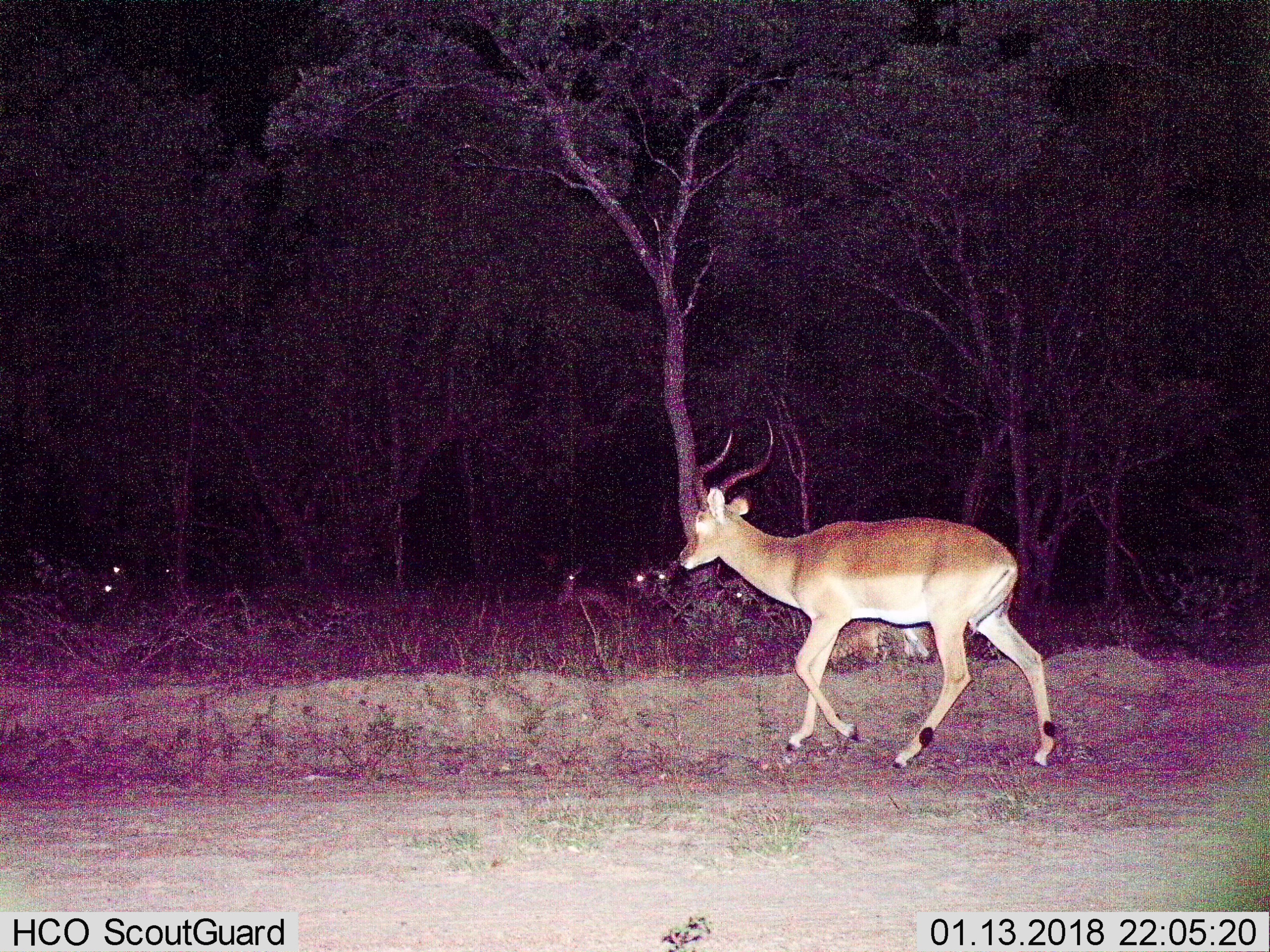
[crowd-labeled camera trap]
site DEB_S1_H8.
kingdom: Animalia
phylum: Chordata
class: Mammalia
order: Artiodactyla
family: Bovidae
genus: Aepyceros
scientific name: Aepyceros melampus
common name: impala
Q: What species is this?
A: Impala (Aepyceros melampus).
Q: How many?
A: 2.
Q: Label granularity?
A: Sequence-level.